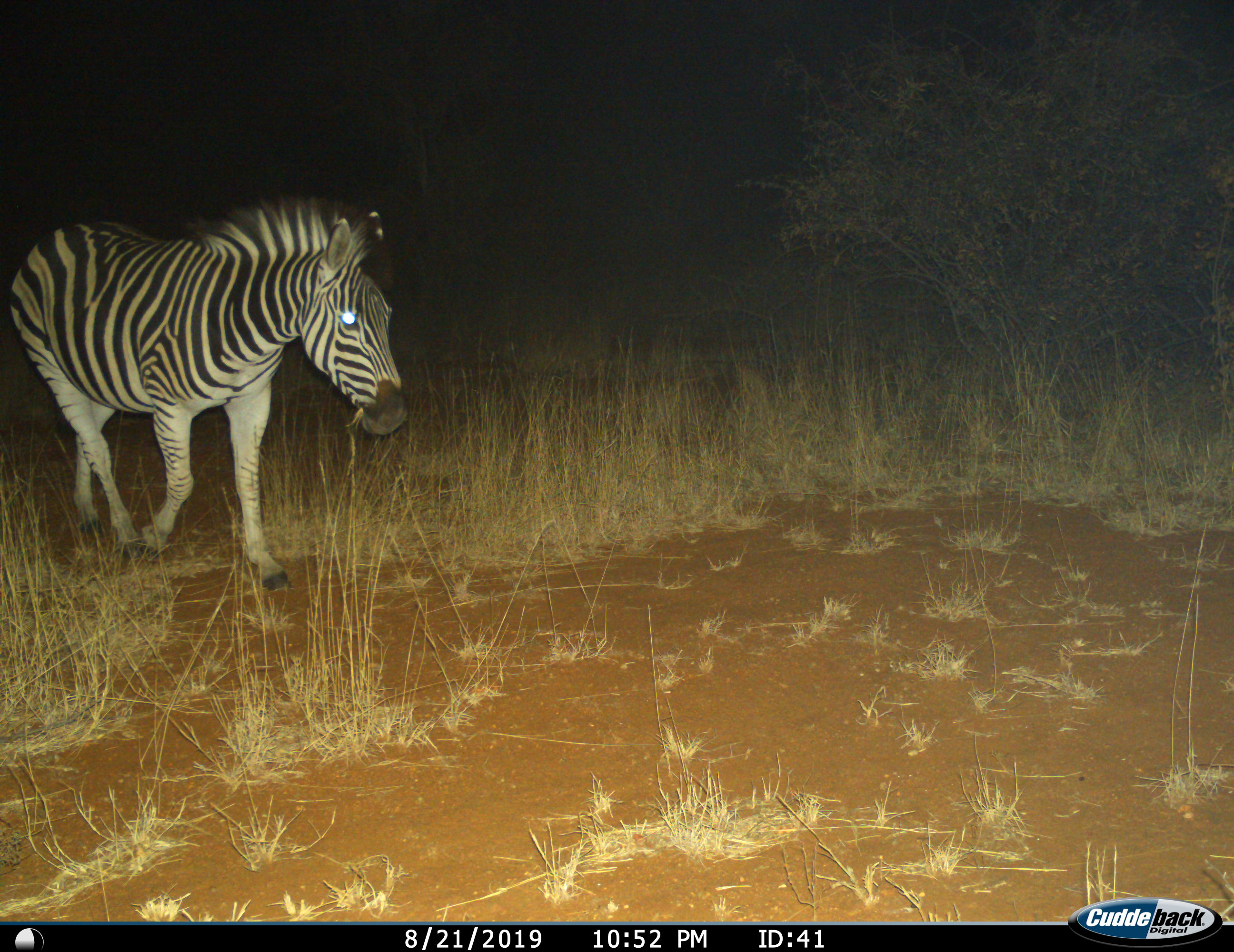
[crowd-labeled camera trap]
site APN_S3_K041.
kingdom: Animalia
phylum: Chordata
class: Mammalia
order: Perissodactyla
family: Equidae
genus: Equus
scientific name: Equus quagga burchellii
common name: burchell's zebra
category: zebraburchells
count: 1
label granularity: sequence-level